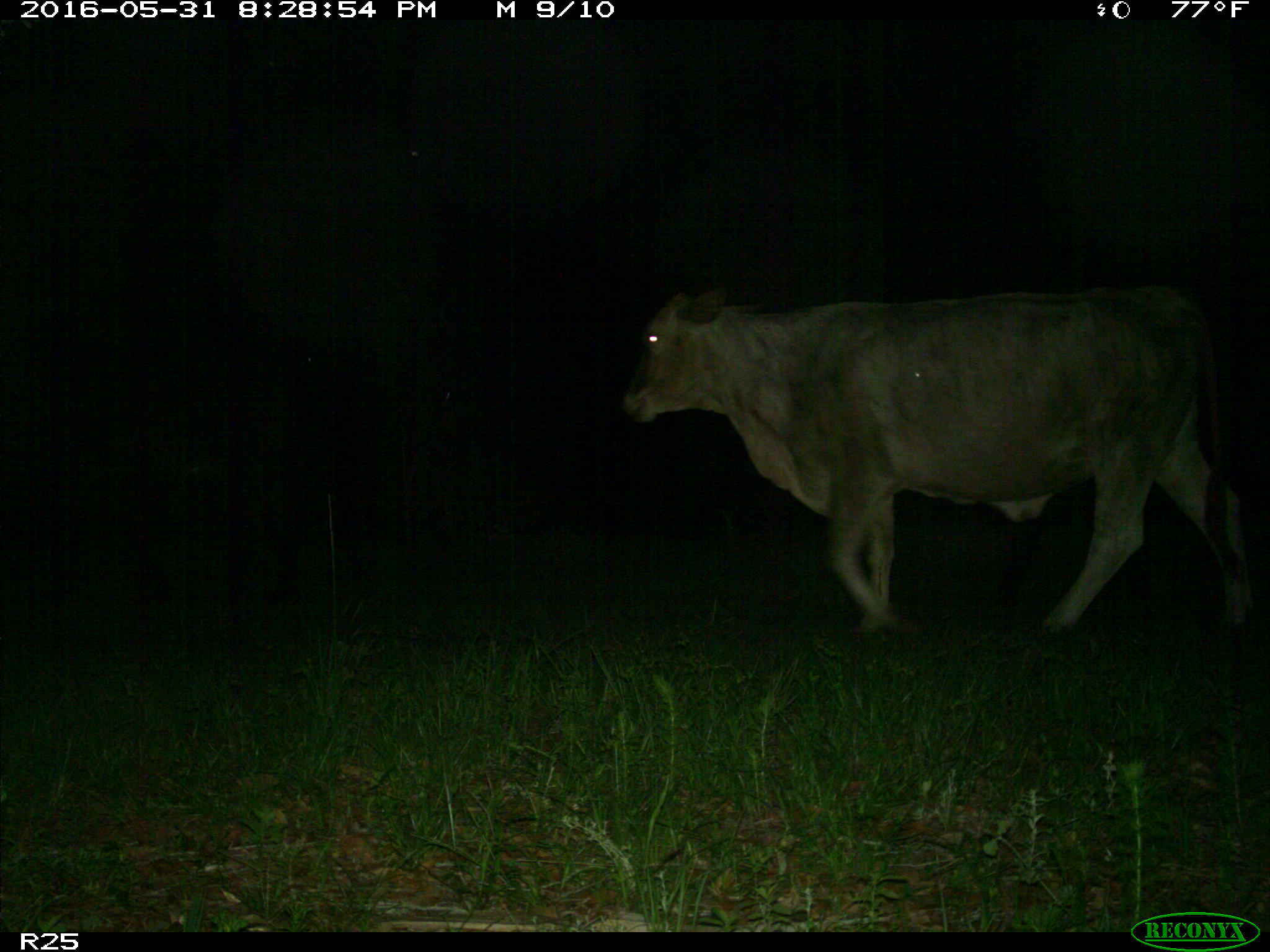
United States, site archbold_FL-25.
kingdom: Animalia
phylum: Chordata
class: Mammalia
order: Artiodactyla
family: Bovidae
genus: Bos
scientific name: Bos taurus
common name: domestic cow